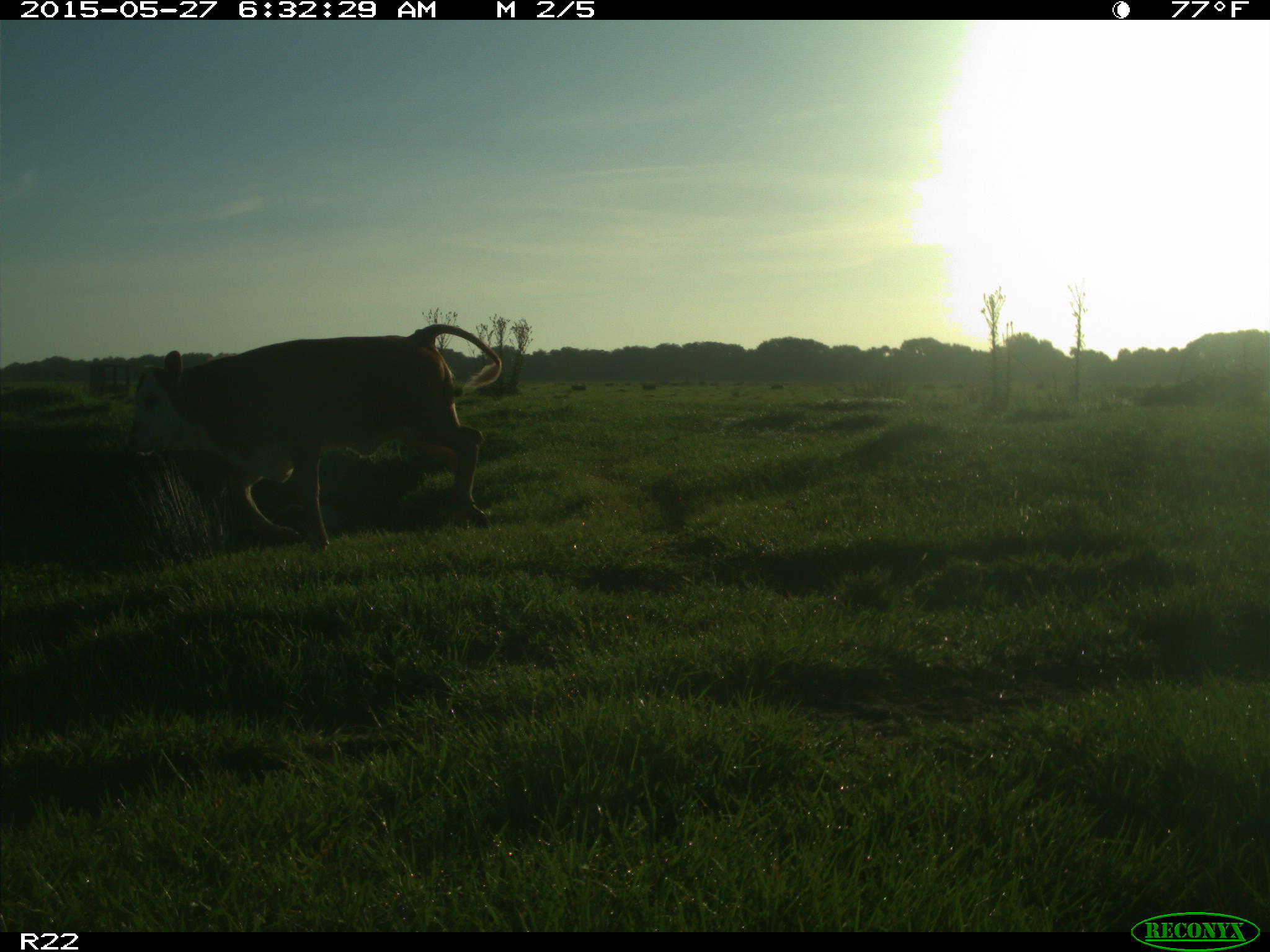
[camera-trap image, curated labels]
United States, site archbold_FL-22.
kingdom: Animalia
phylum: Chordata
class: Mammalia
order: Artiodactyla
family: Bovidae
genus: Bos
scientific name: Bos taurus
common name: domestic cow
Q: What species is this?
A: Bos taurus (domestic cow).